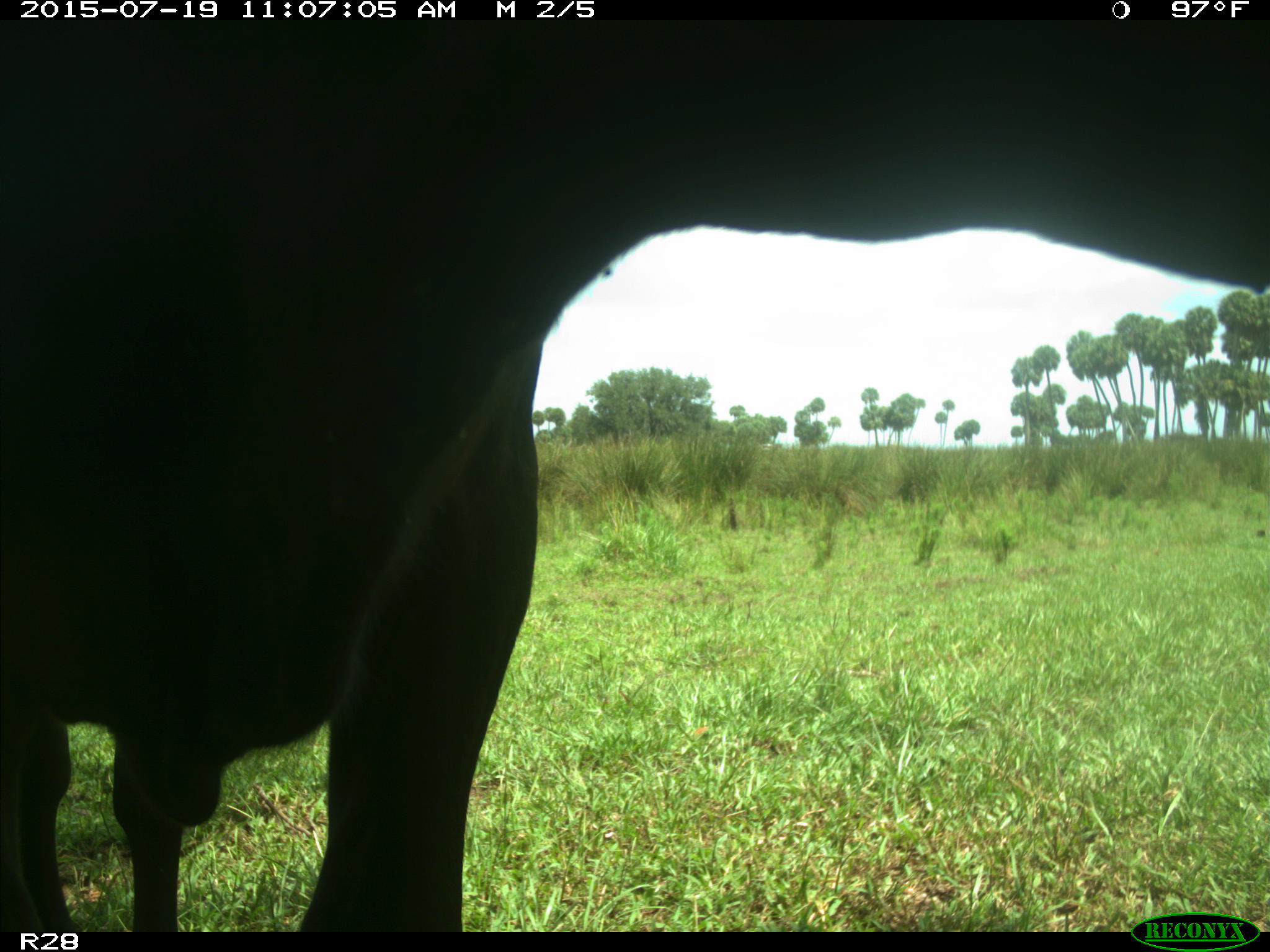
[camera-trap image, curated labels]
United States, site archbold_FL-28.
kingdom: Animalia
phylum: Chordata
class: Mammalia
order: Artiodactyla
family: Bovidae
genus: Bos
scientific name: Bos taurus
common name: domestic cow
Bos taurus (domestic cow).